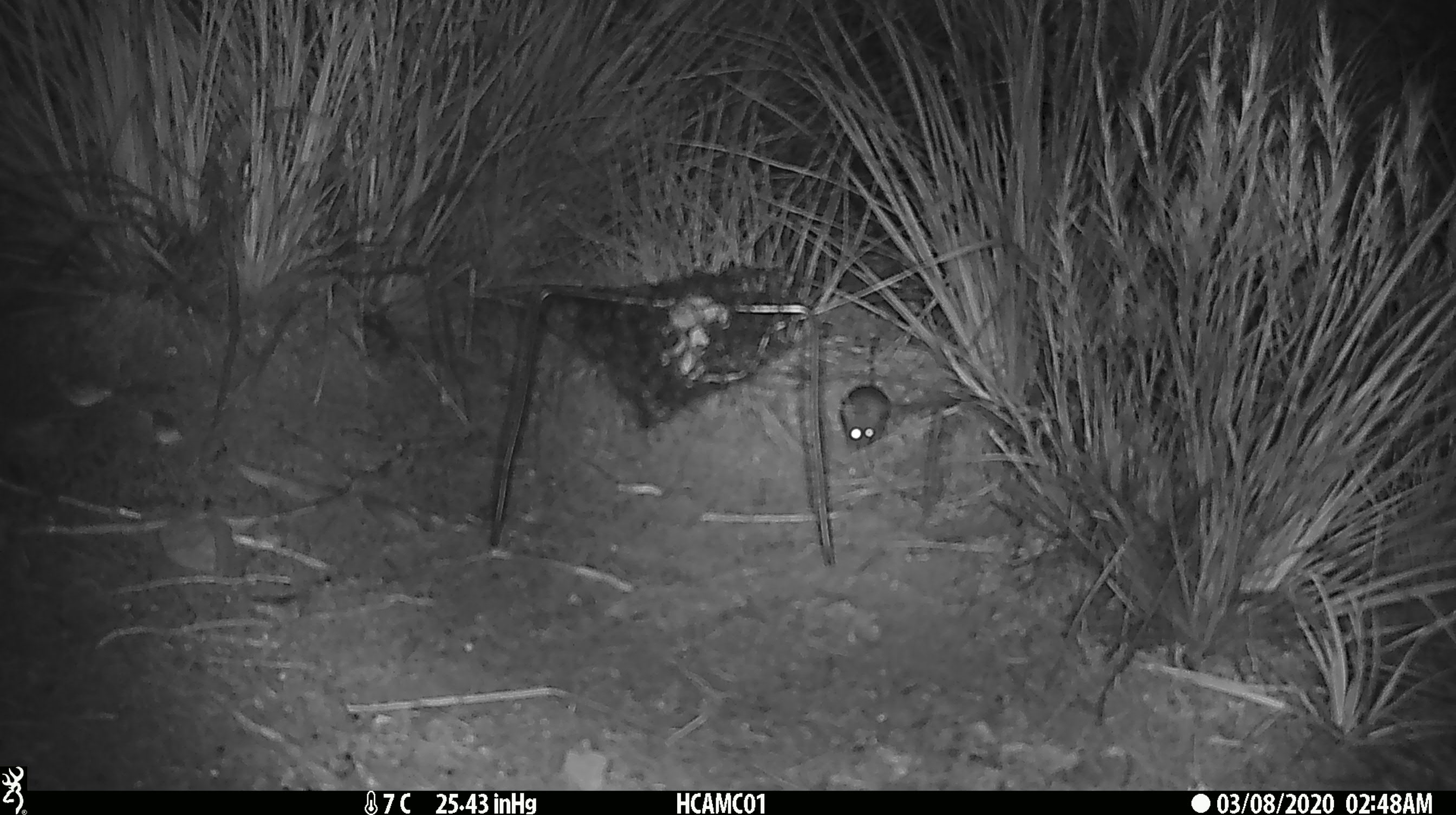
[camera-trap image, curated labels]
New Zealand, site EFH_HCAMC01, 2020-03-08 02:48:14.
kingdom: Animalia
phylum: Chordata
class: Mammalia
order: Rodentia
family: Muridae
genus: Mus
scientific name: Mus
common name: mouse